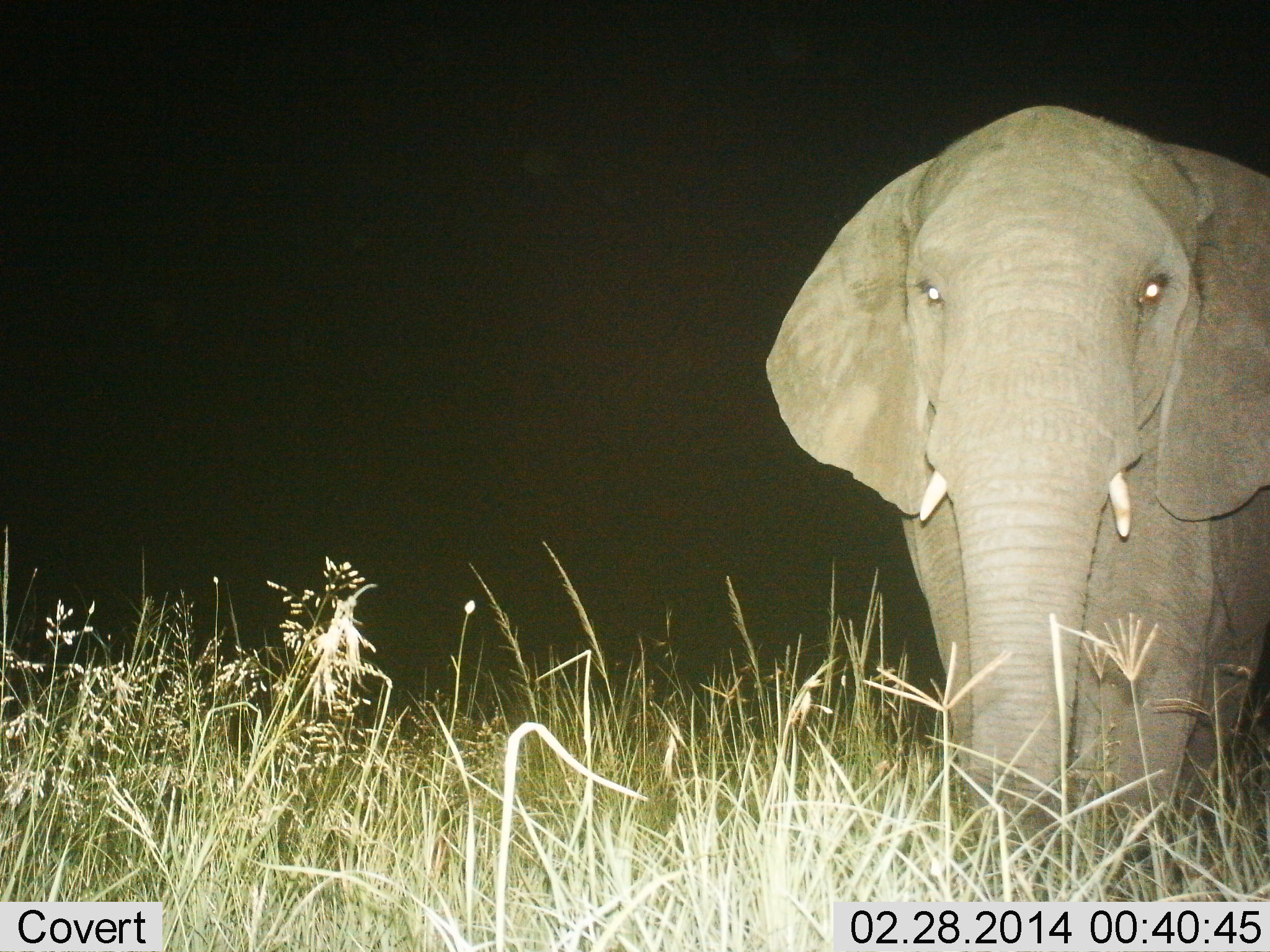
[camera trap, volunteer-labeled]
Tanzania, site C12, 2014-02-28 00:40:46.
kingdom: Animalia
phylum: Chordata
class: Mammalia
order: Proboscidea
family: Elephantidae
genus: Loxodonta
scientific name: Loxodonta africana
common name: african bush elephant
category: elephant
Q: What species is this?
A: Elephant (african bush elephant) (Loxodonta africana).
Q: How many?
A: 1.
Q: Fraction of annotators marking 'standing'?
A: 64%.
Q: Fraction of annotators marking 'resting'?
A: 0%.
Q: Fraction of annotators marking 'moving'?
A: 36%.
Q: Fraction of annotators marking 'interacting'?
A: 0%.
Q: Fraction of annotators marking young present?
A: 0%.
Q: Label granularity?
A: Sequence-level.